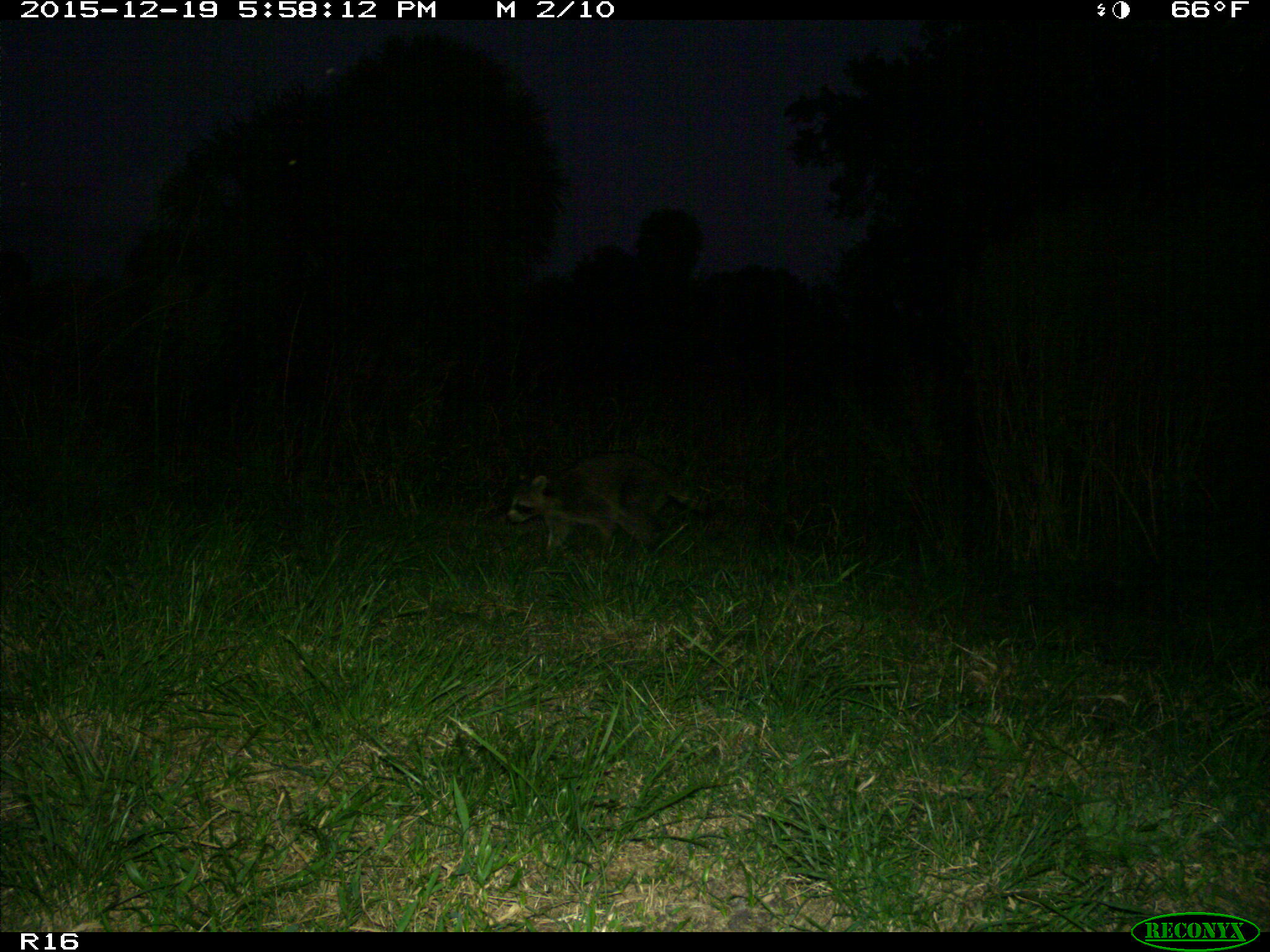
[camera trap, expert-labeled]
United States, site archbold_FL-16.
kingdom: Animalia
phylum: Chordata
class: Mammalia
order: Carnivora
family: Procyonidae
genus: Procyon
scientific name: Procyon lotor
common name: common raccoon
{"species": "Procyon lotor (common raccoon)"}